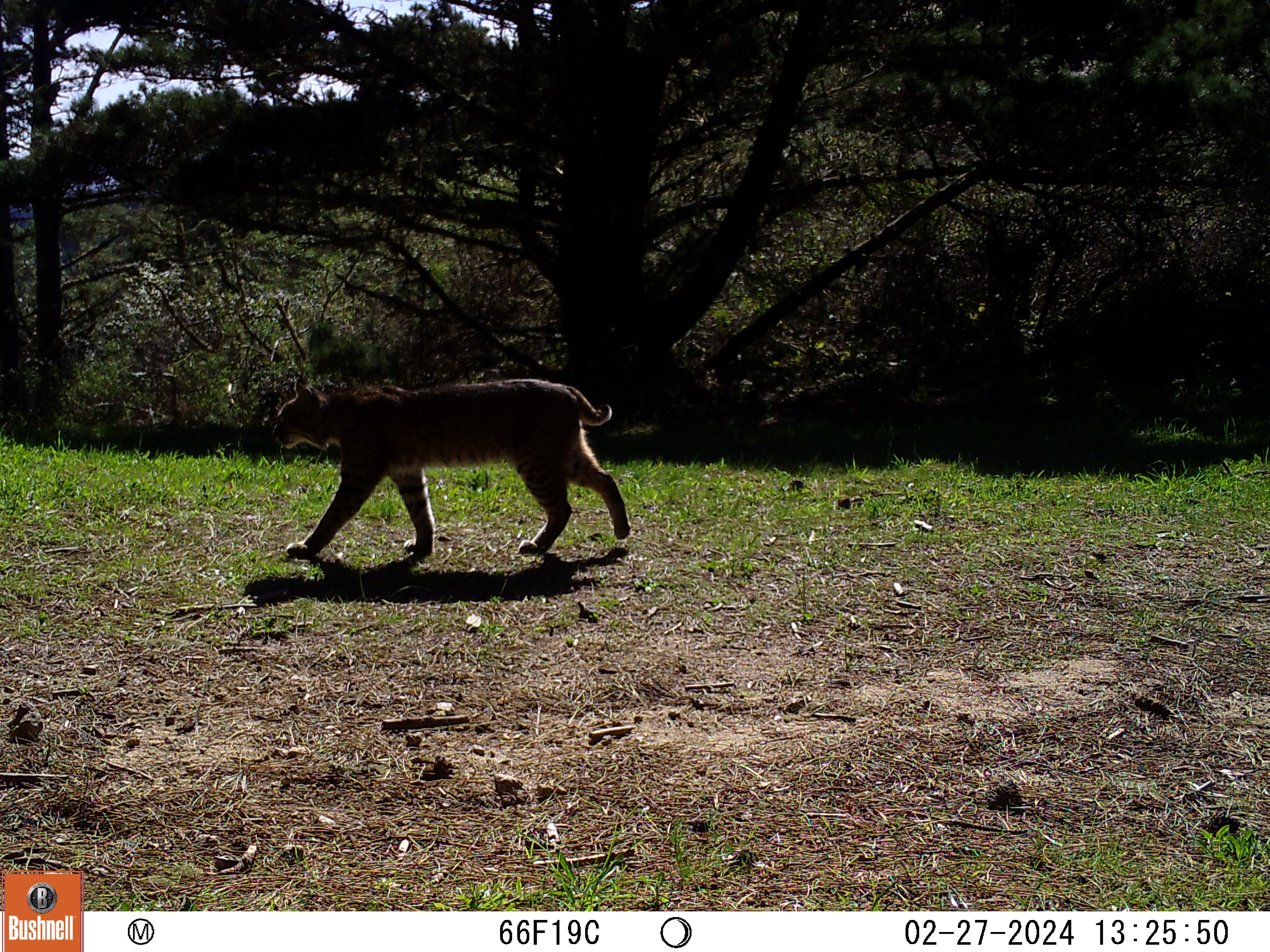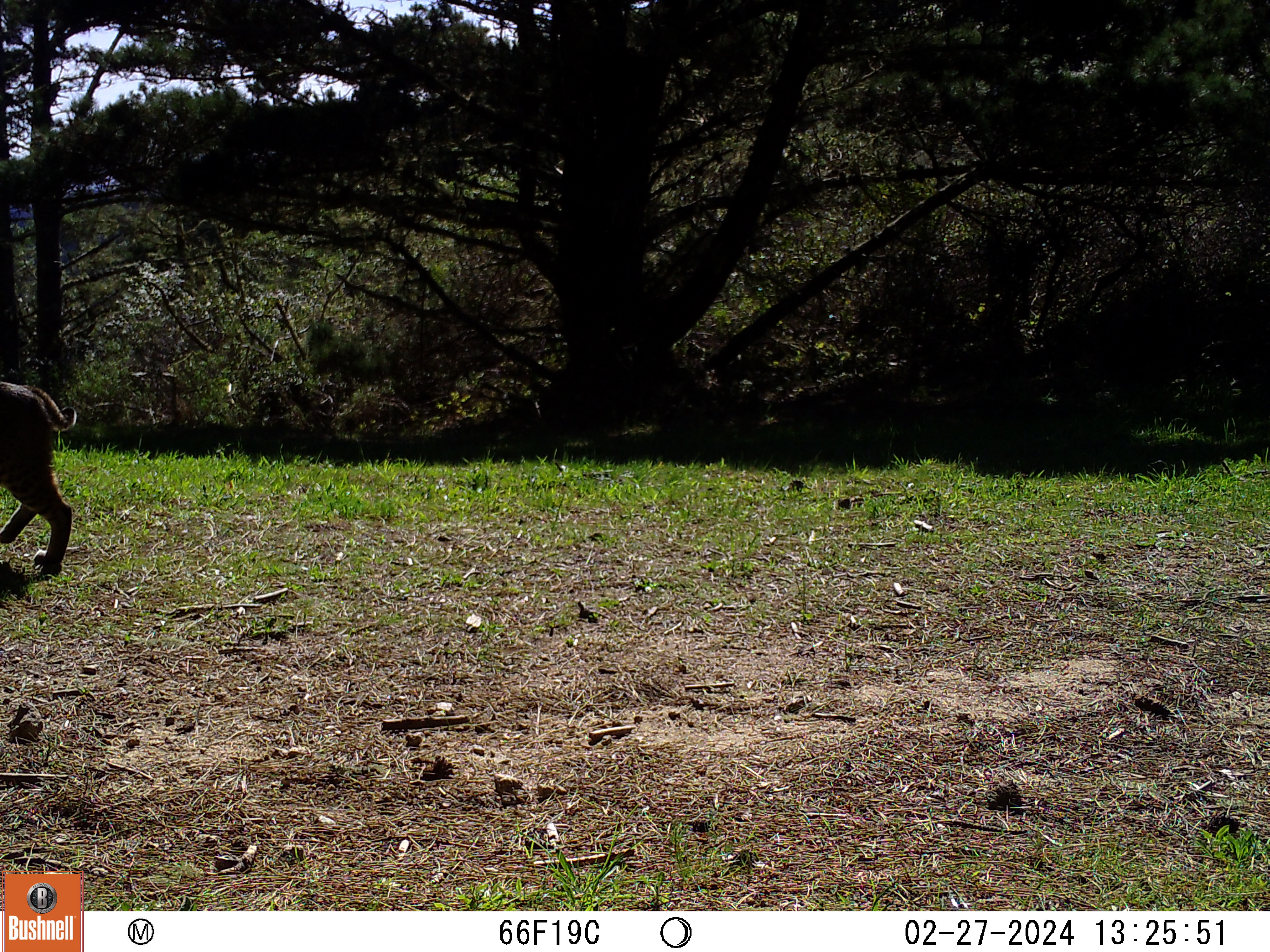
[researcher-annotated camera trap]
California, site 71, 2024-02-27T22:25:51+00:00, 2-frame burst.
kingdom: Animalia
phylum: Chordata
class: Mammalia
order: Carnivora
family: Felidae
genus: Lynx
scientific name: Lynx rufus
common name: bobcat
Bobcat (Lynx rufus).